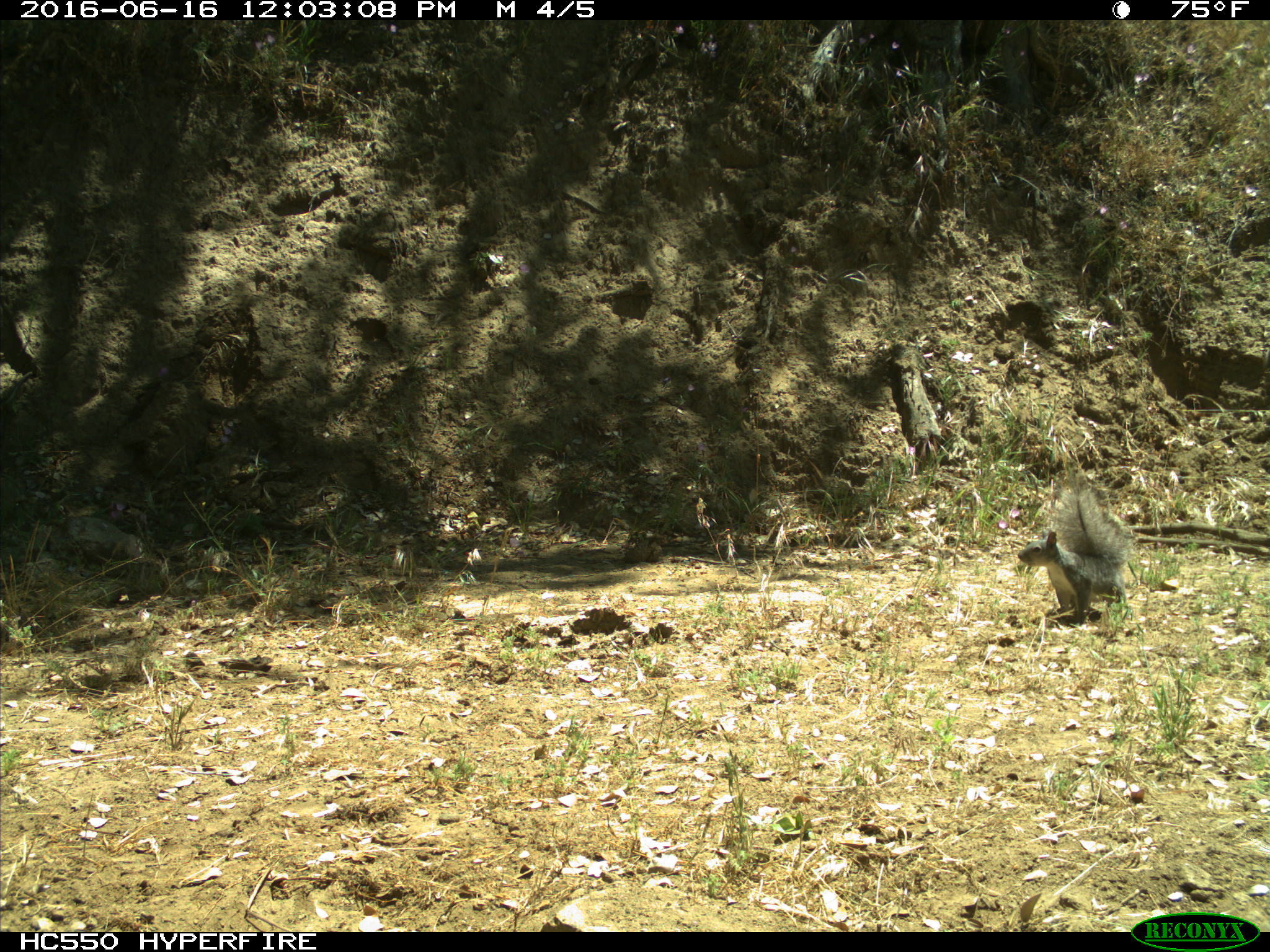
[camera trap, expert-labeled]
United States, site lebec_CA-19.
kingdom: Animalia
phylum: Chordata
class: Mammalia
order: Rodentia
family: Sciuridae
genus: Sciurus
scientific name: Sciurus carolinensis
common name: eastern gray squirrel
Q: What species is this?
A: Sciurus carolinensis (eastern gray squirrel).